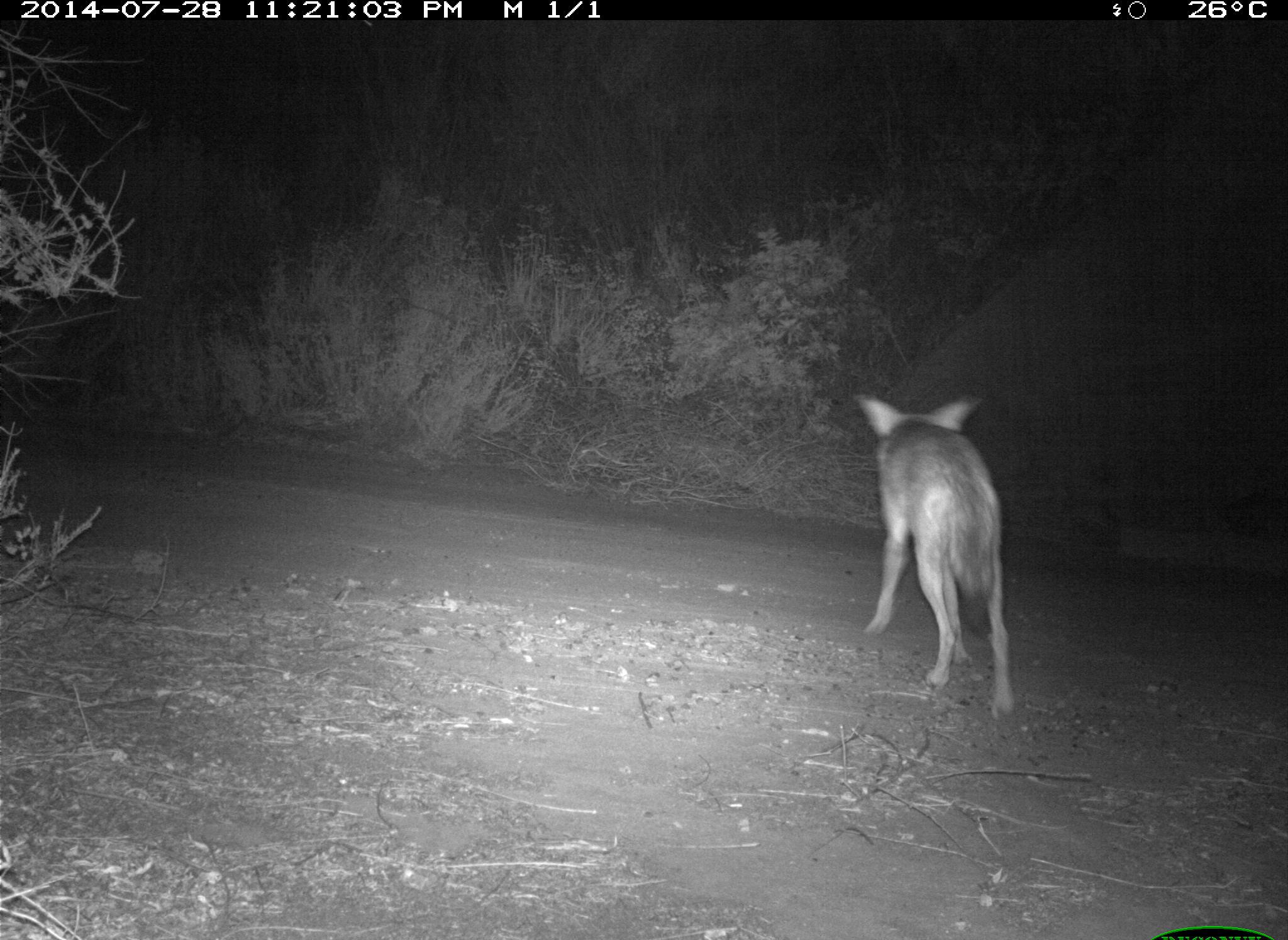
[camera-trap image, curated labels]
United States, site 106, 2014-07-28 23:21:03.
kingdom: Animalia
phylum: Chordata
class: Mammalia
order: Carnivora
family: Canidae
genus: Canis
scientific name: Canis latrans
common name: coyote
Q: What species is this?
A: Coyote (Canis latrans).